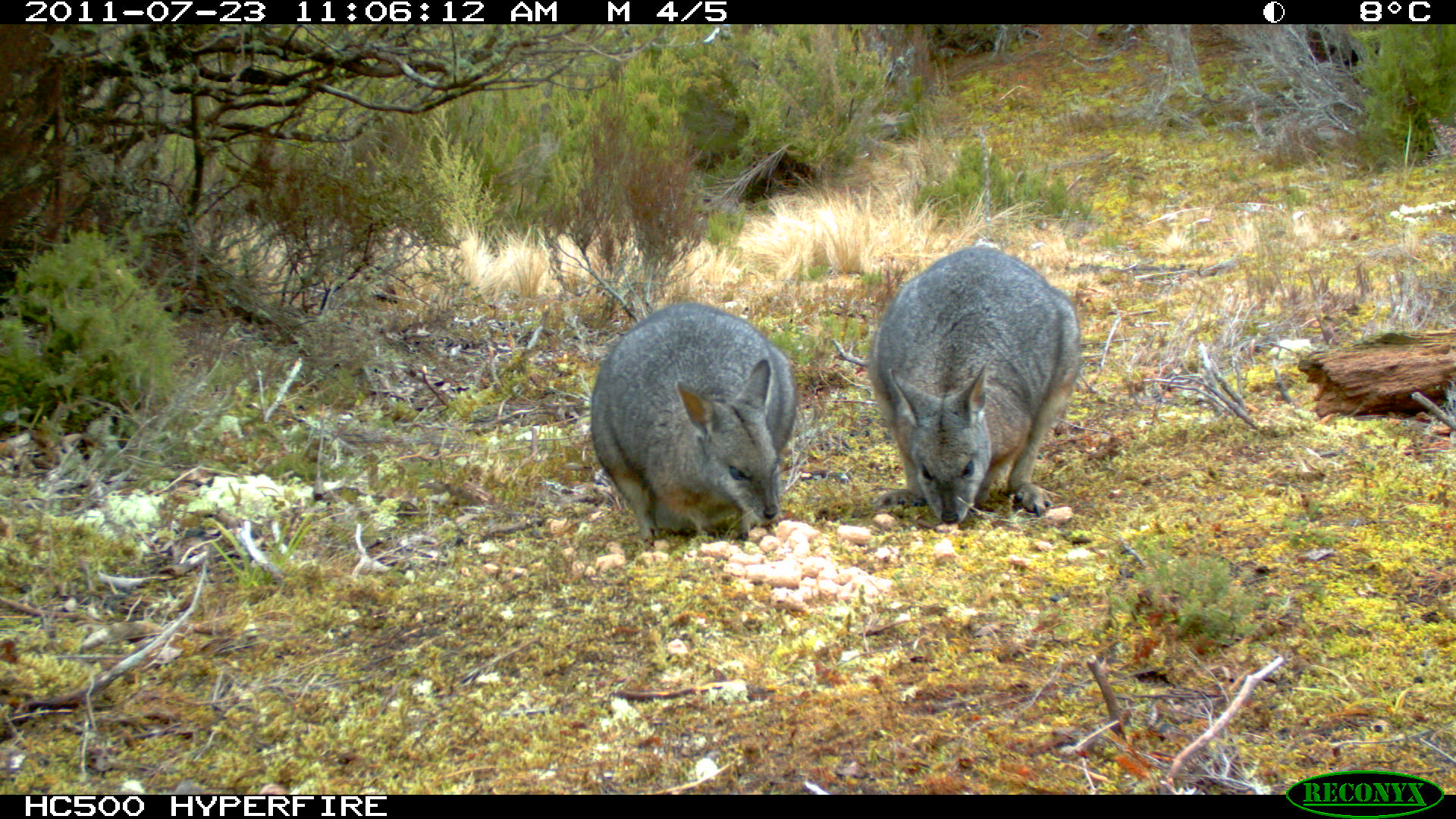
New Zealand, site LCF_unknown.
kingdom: Animalia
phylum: Chordata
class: Mammalia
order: Diprotodontia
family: Macropodidae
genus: Notamacropus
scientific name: Notamacropus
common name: wallaby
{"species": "wallaby (Notamacropus)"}